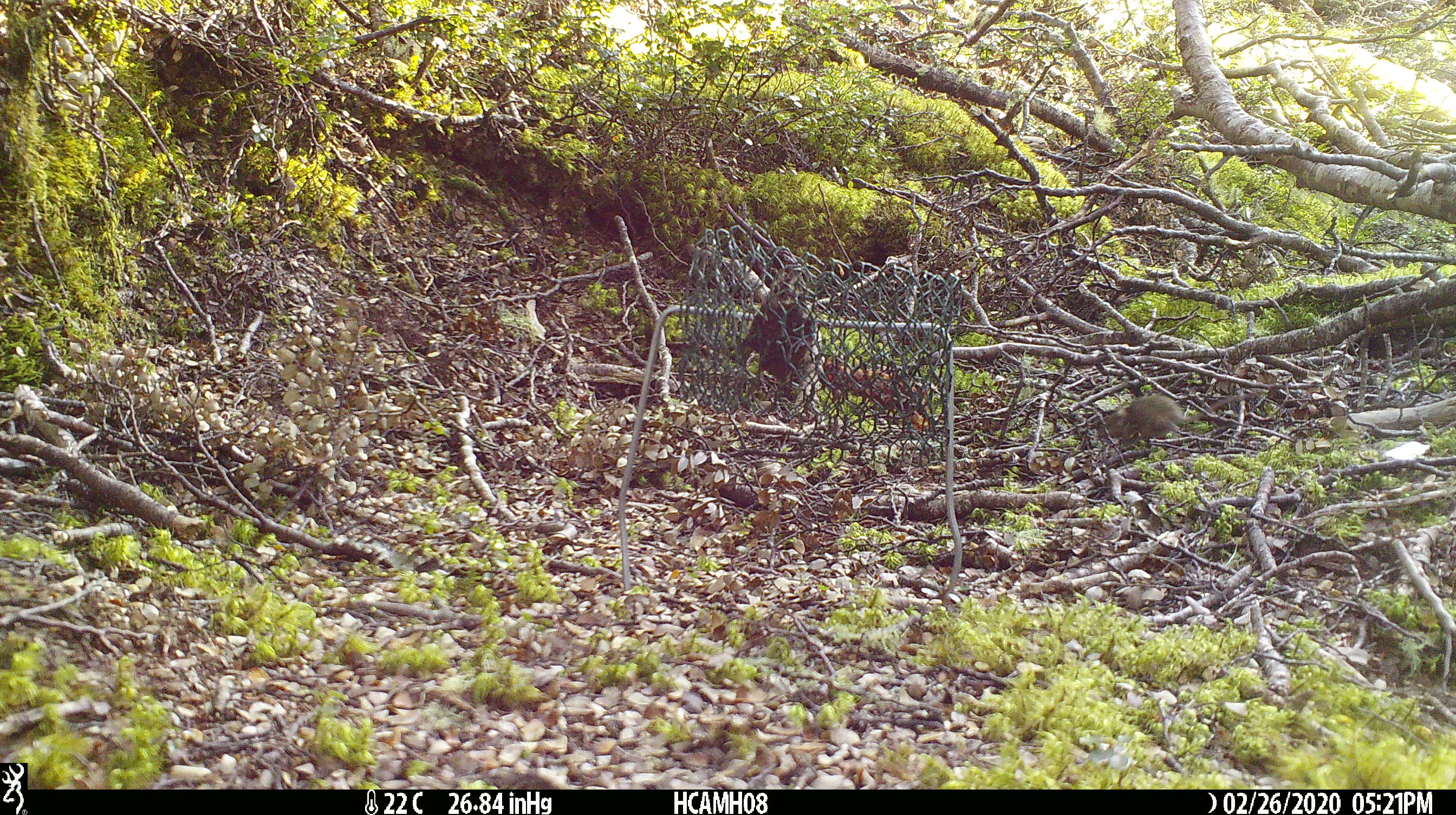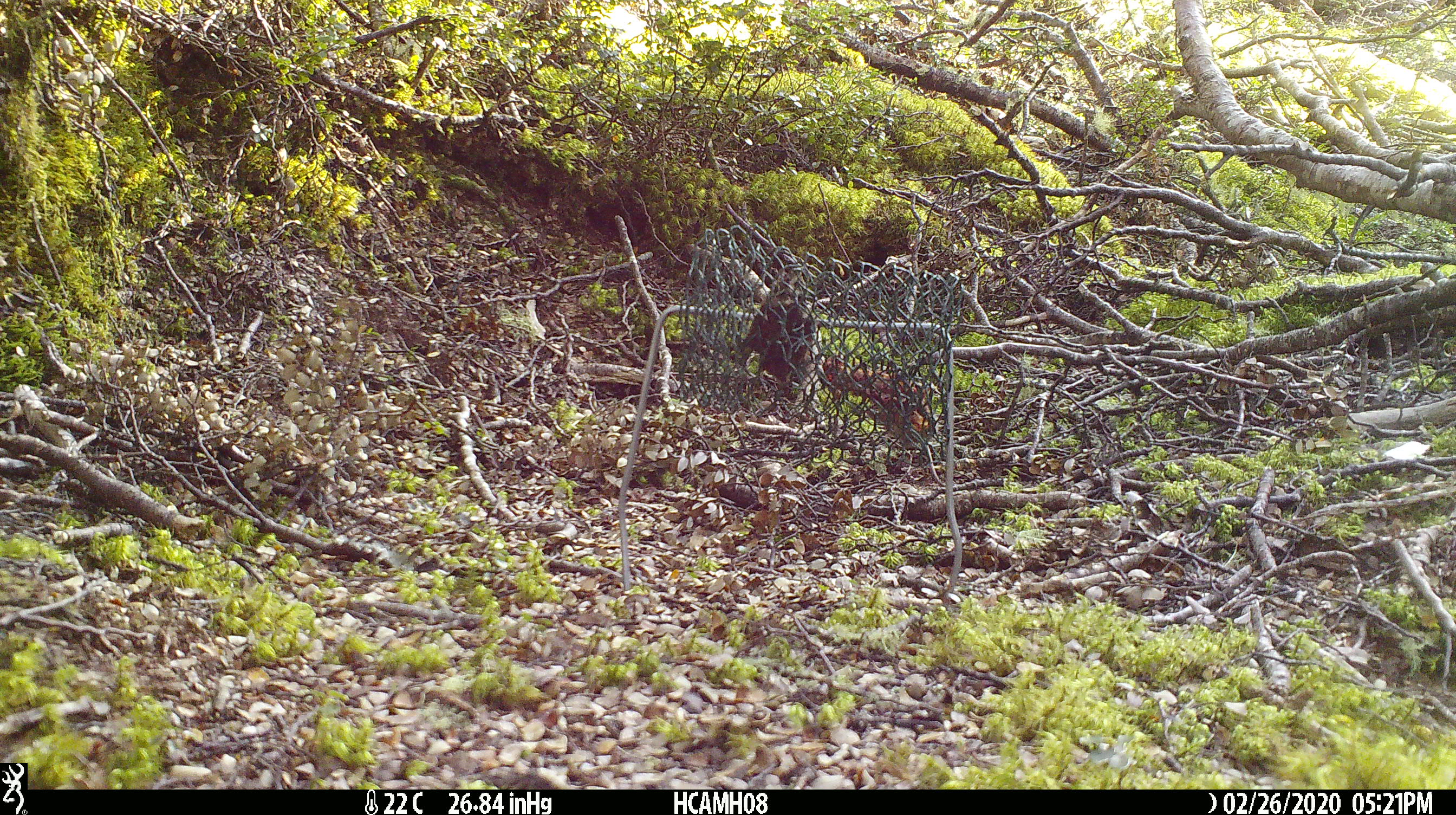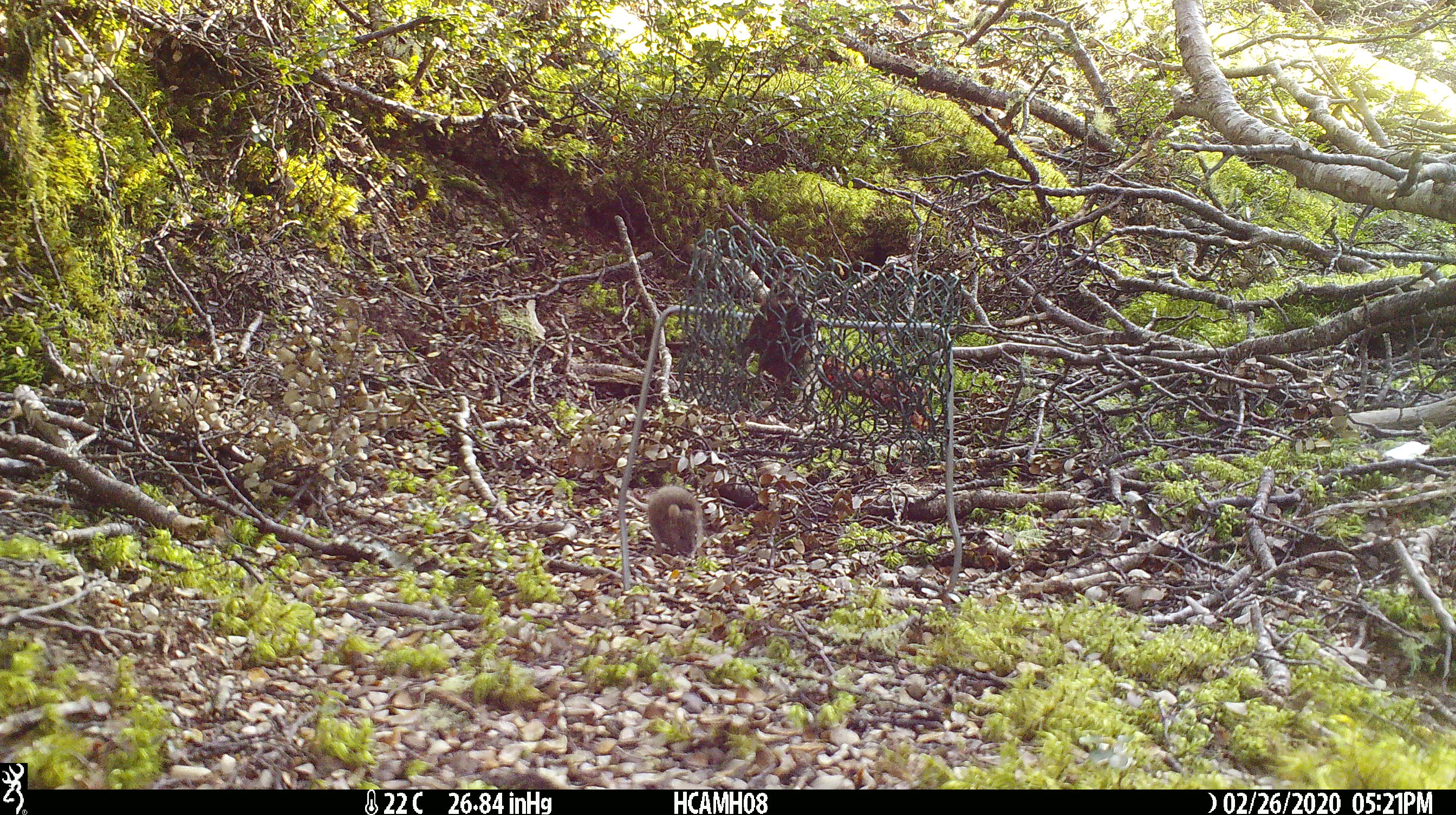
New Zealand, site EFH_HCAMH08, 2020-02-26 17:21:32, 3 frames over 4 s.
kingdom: Animalia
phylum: Chordata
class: Mammalia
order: Rodentia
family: Muridae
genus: Mus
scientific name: Mus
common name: mouse